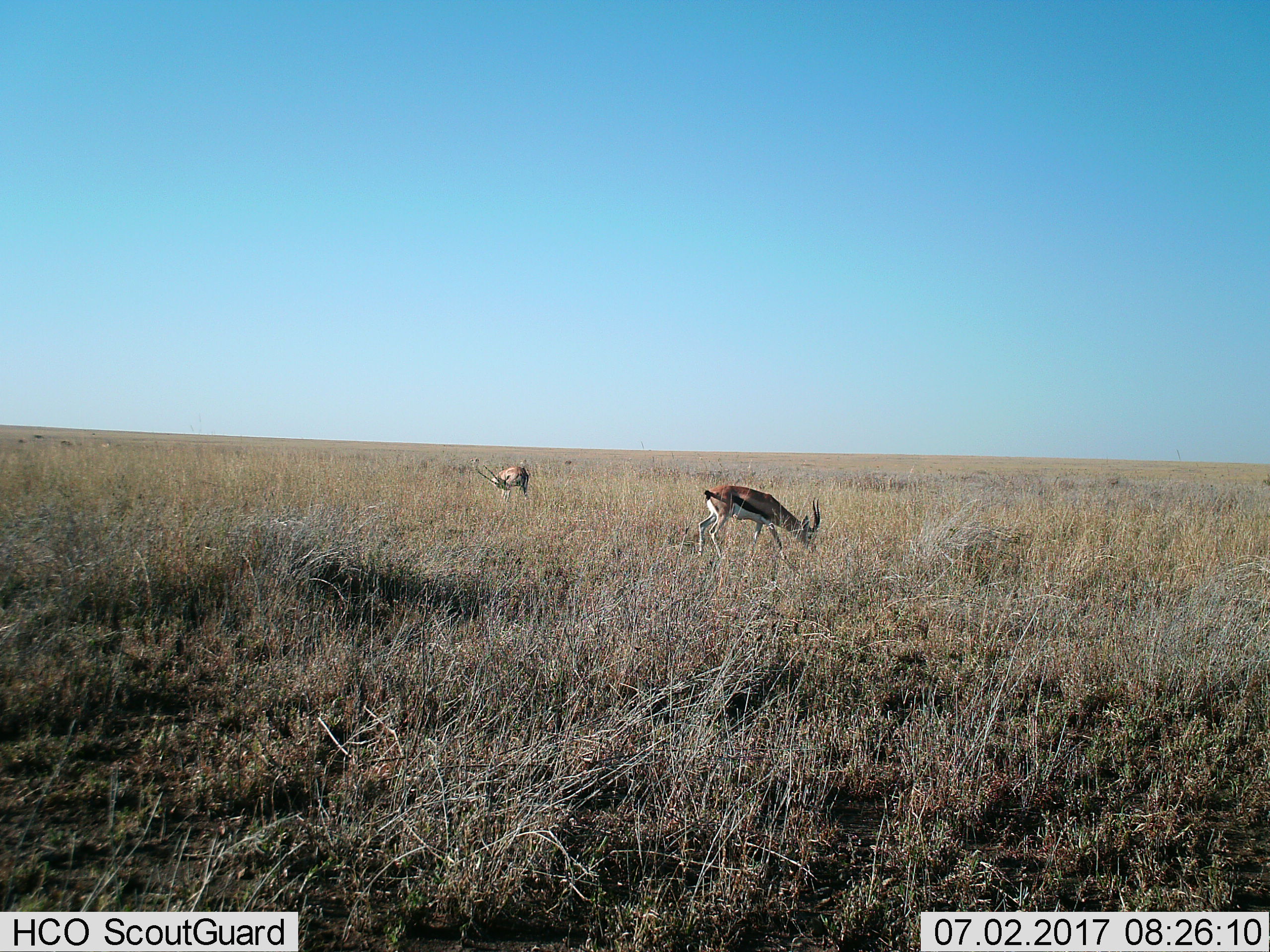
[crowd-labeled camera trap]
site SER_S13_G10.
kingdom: Animalia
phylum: Chordata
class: Mammalia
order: Artiodactyla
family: Bovidae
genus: Eudorcas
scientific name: Eudorcas thomsonii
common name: thomson's gazelle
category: gazellethomsons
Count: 2.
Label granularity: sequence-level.